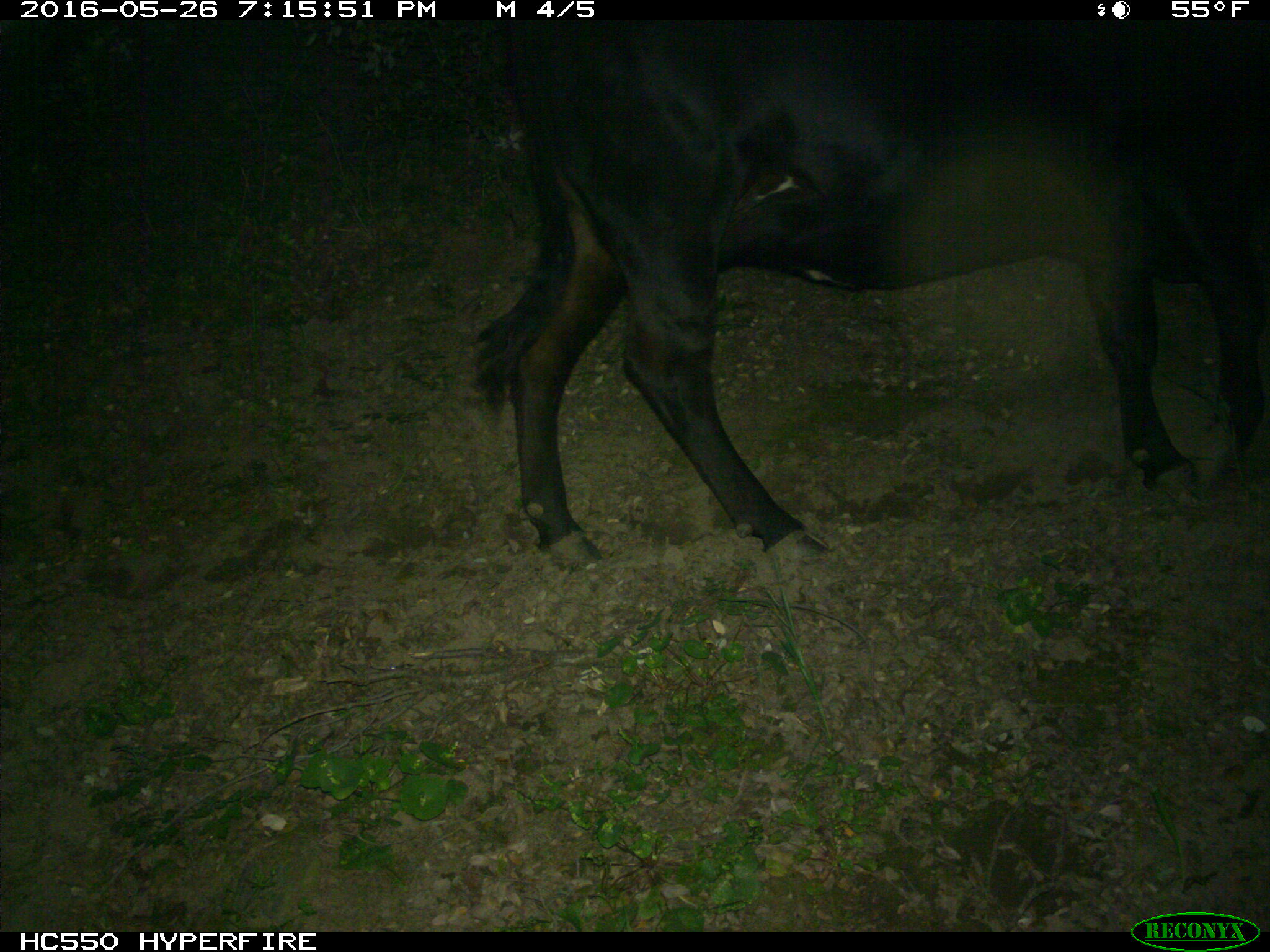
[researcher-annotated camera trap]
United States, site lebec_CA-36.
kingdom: Animalia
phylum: Chordata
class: Mammalia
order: Artiodactyla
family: Bovidae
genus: Bos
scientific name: Bos taurus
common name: domestic cow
Bos taurus (domestic cow).